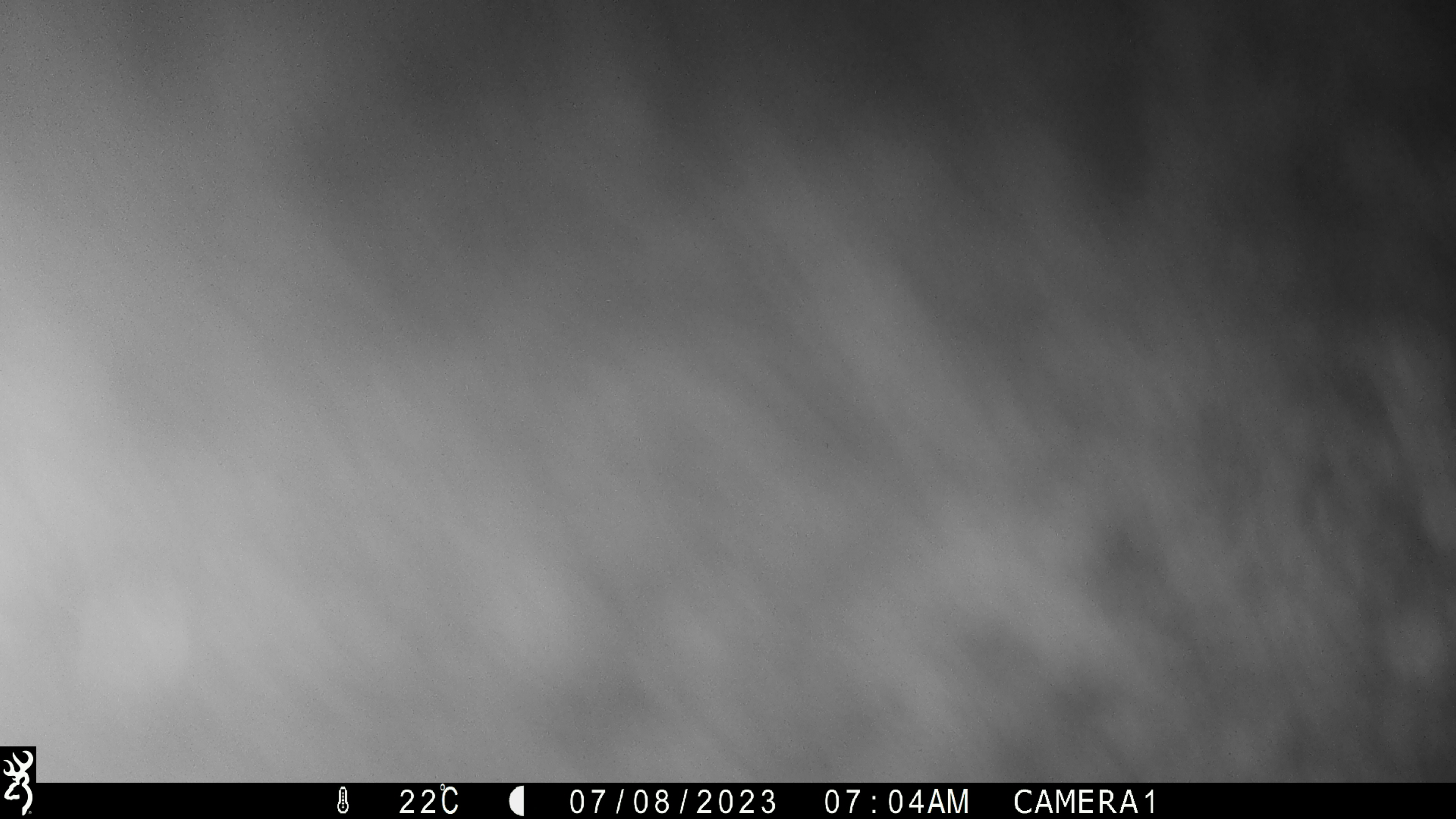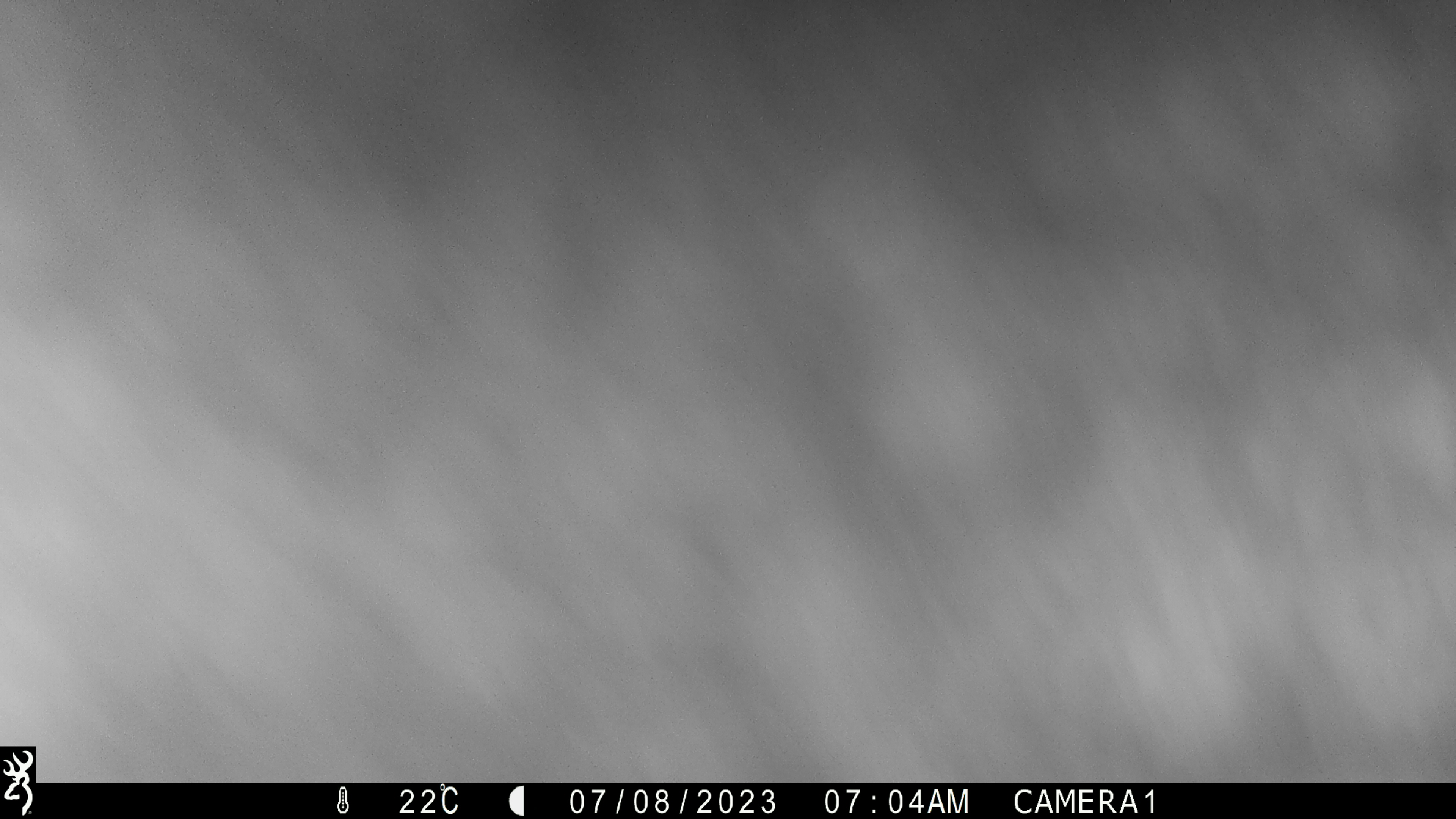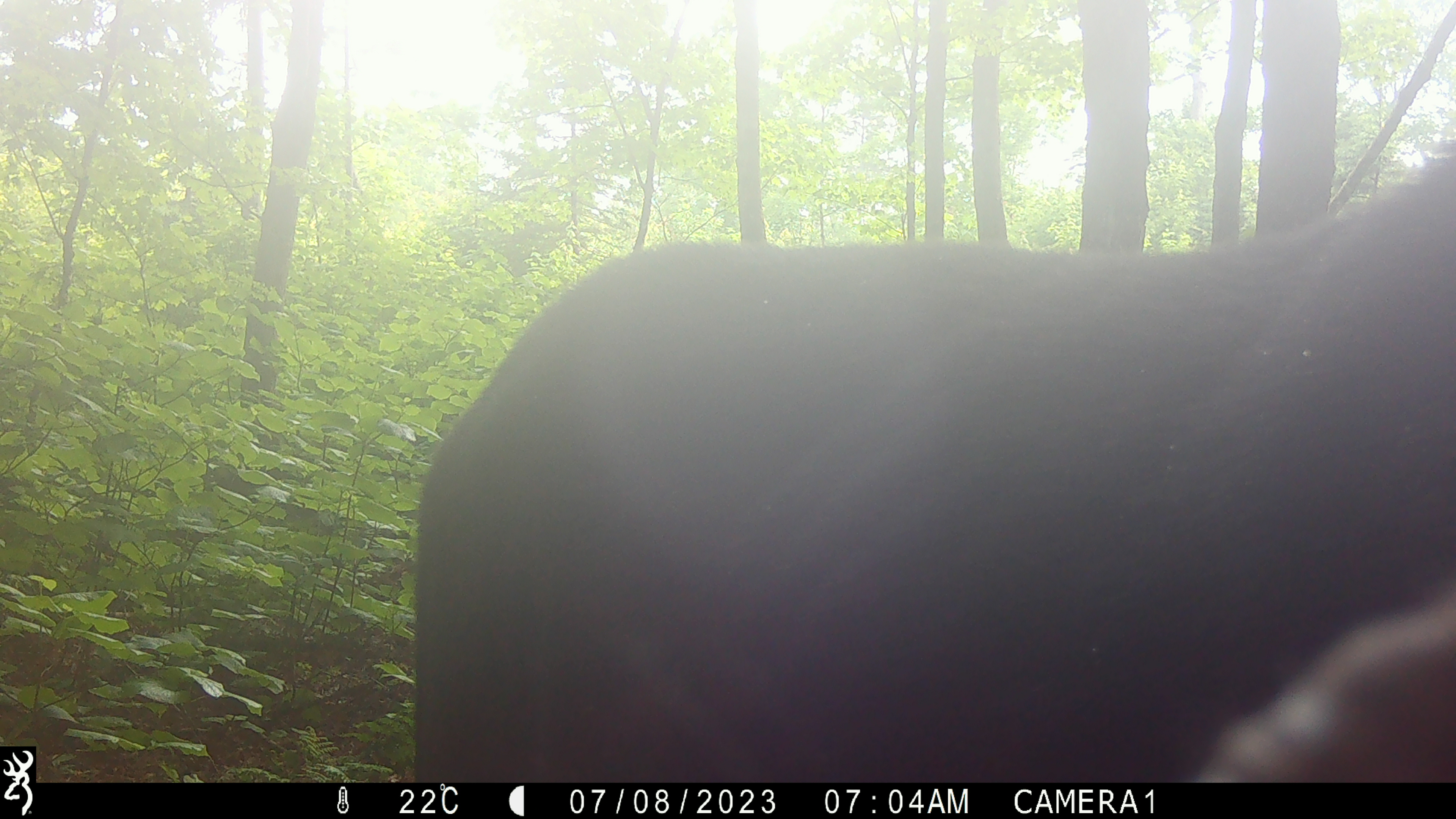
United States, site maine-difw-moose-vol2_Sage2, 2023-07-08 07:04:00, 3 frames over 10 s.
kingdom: Animalia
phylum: Chordata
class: Mammalia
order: Artiodactyla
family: Cervidae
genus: Alces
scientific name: Alces alces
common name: moose